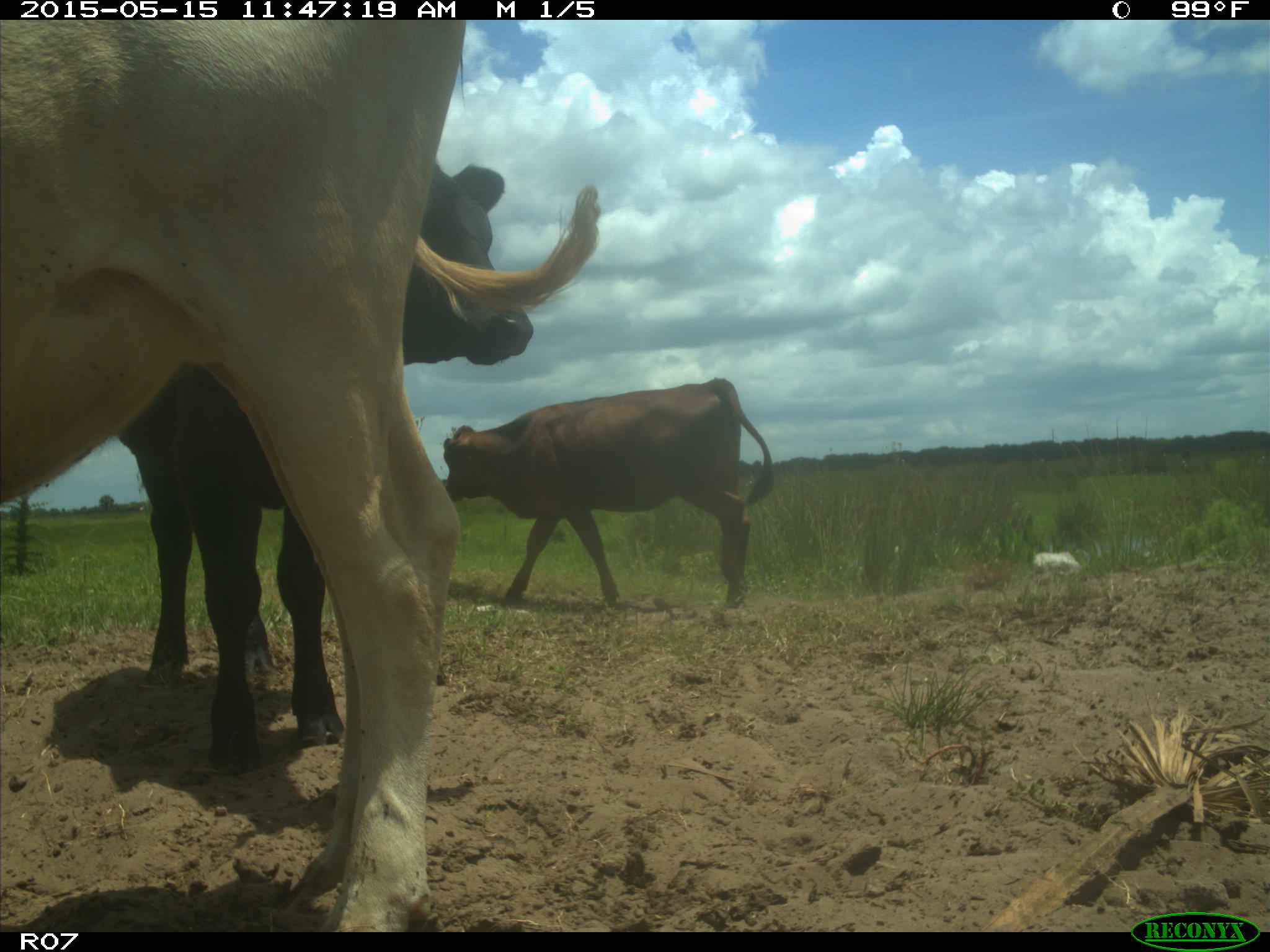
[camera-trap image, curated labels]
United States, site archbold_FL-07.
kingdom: Animalia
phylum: Chordata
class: Mammalia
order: Artiodactyla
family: Bovidae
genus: Bos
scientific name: Bos taurus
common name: domestic cow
Bos taurus (domestic cow).